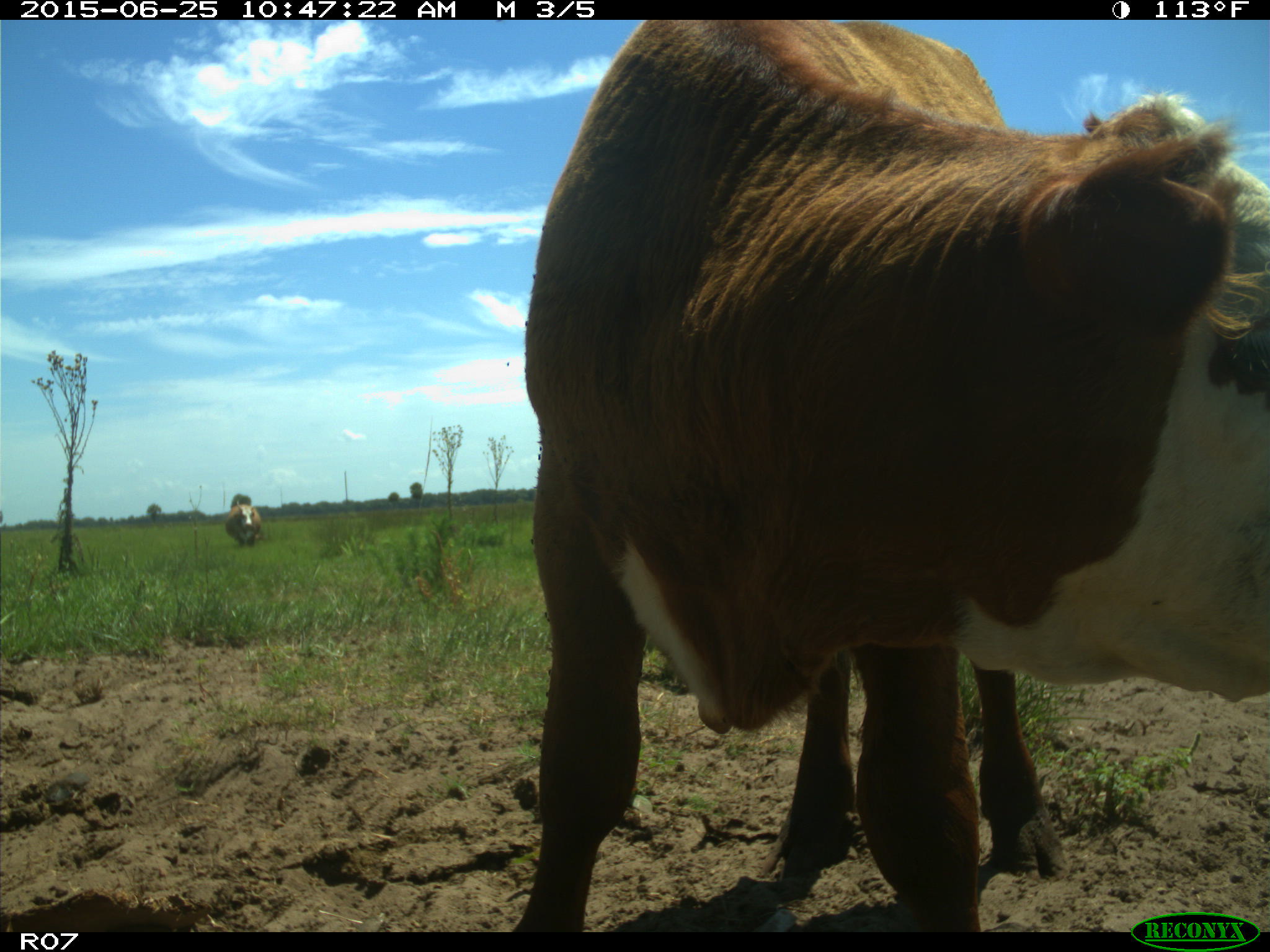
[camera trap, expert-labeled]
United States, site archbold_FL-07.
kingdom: Animalia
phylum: Chordata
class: Mammalia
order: Artiodactyla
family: Bovidae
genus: Bos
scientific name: Bos taurus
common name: domestic cow